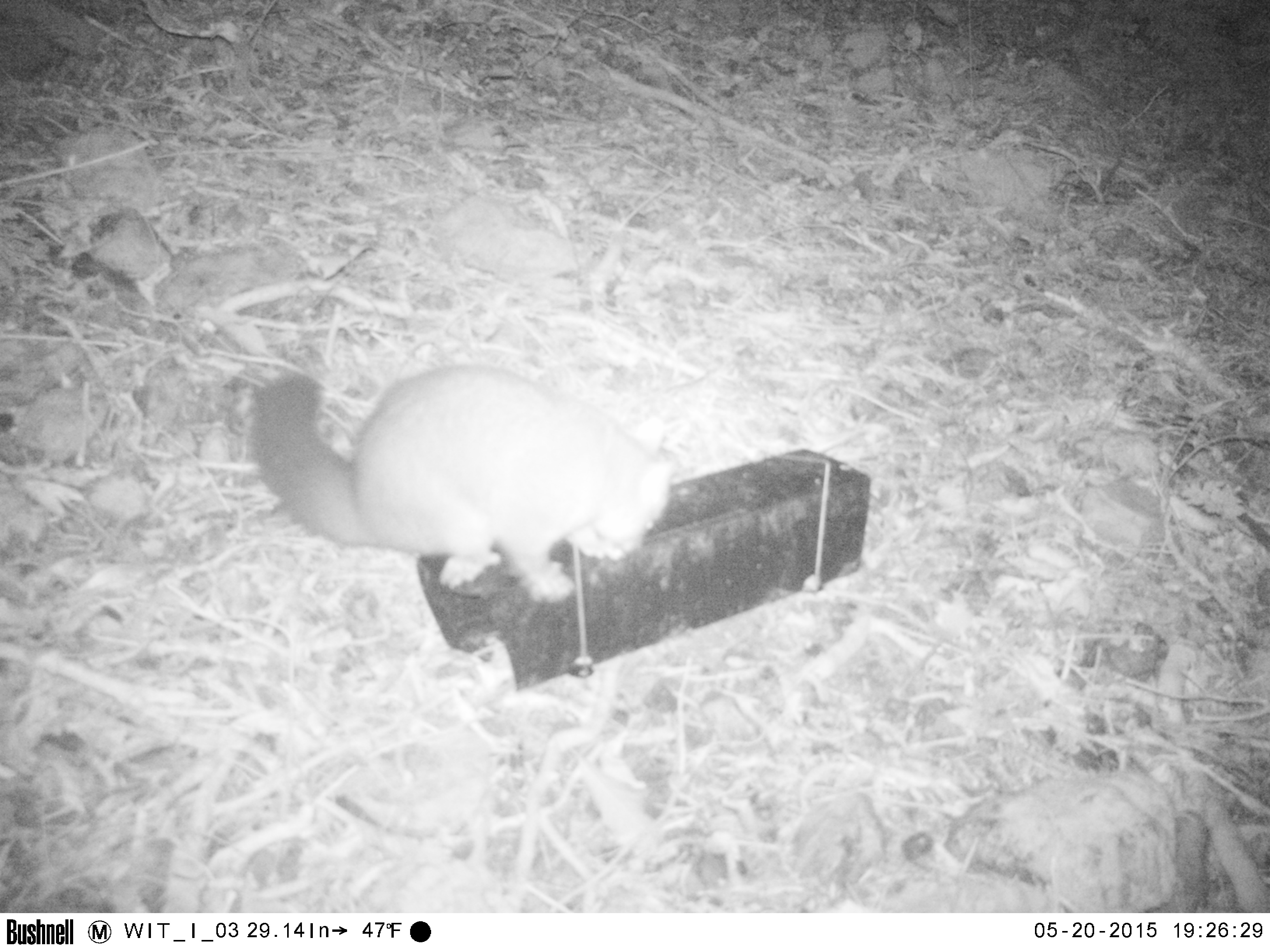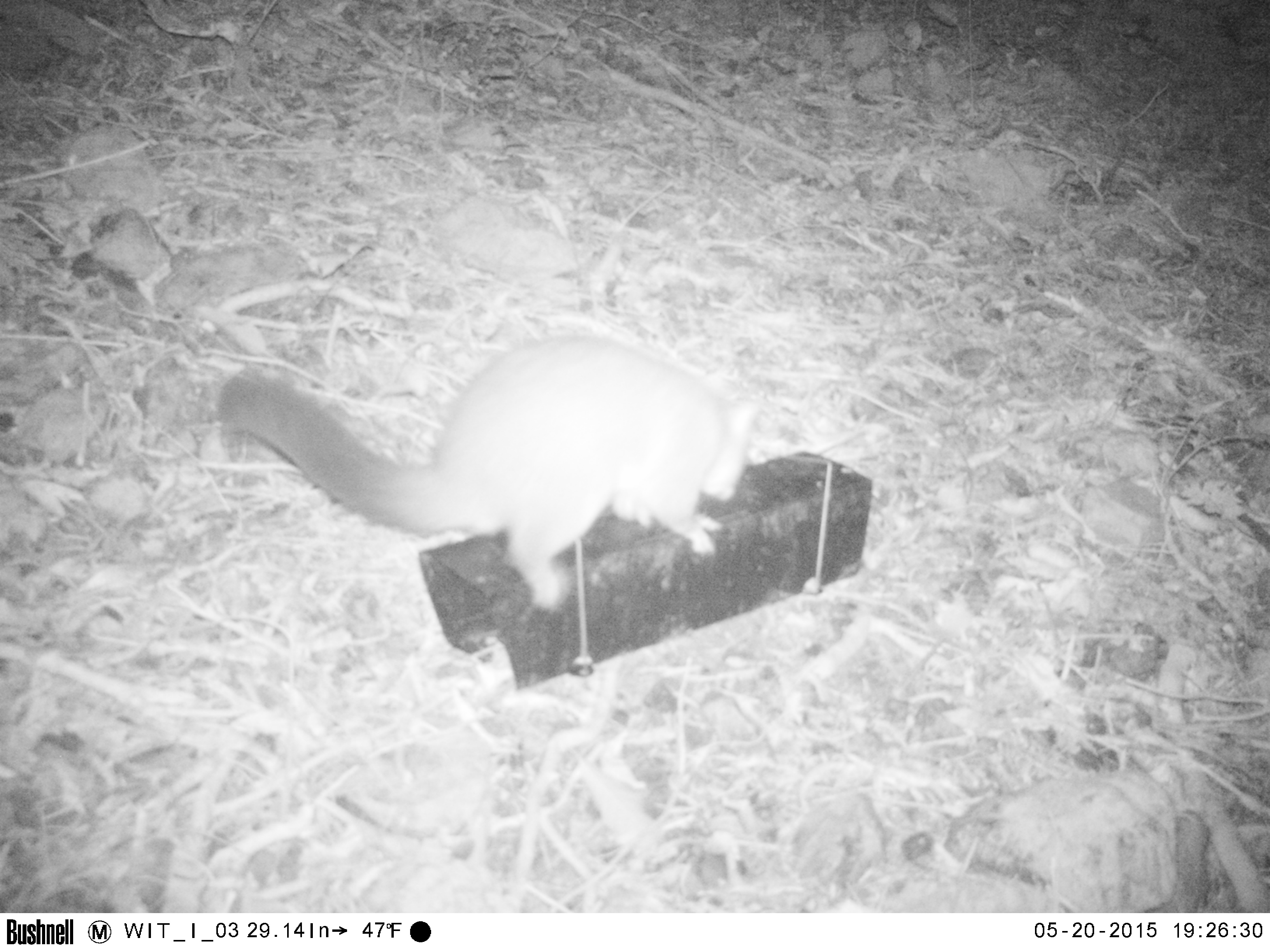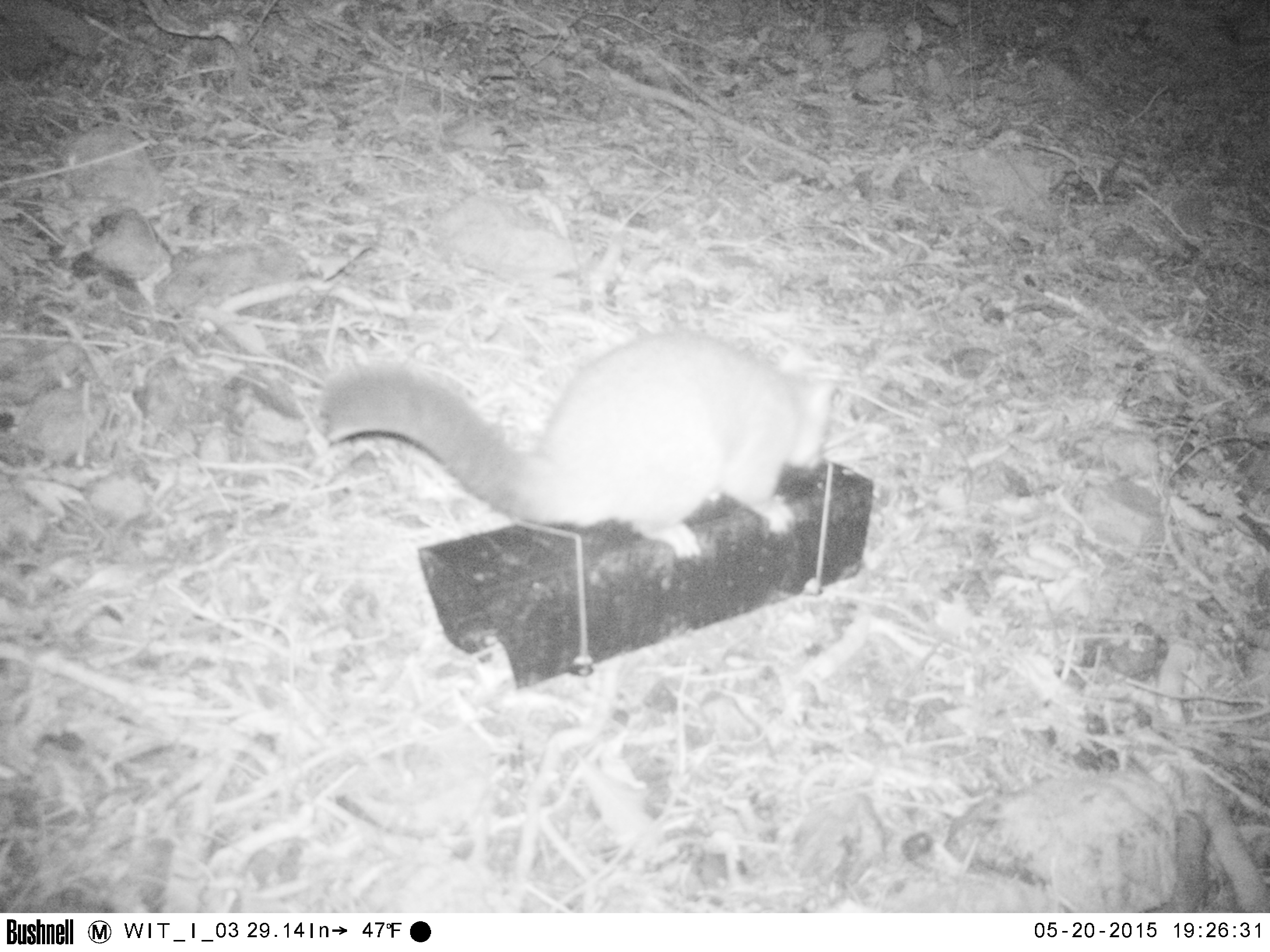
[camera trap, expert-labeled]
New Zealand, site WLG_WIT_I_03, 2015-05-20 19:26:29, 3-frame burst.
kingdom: Animalia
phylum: Chordata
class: Mammalia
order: Diprotodontia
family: Phalangeridae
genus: Trichosurus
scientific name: Trichosurus vulpecula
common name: common brushtail possum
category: possum